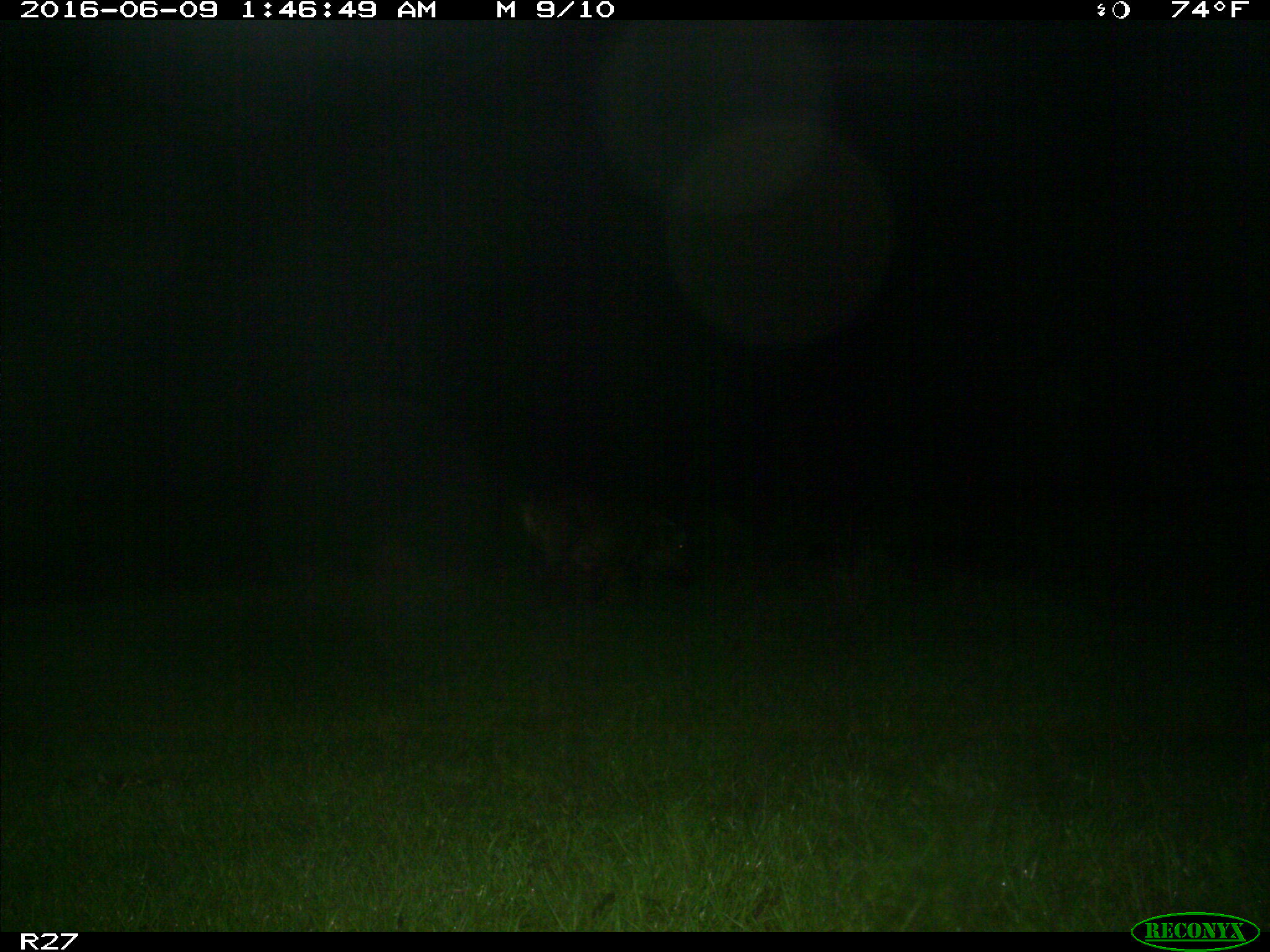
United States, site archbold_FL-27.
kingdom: Animalia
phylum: Chordata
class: Mammalia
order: Artiodactyla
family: Suidae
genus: Sus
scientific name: Sus scrofa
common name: wild boar